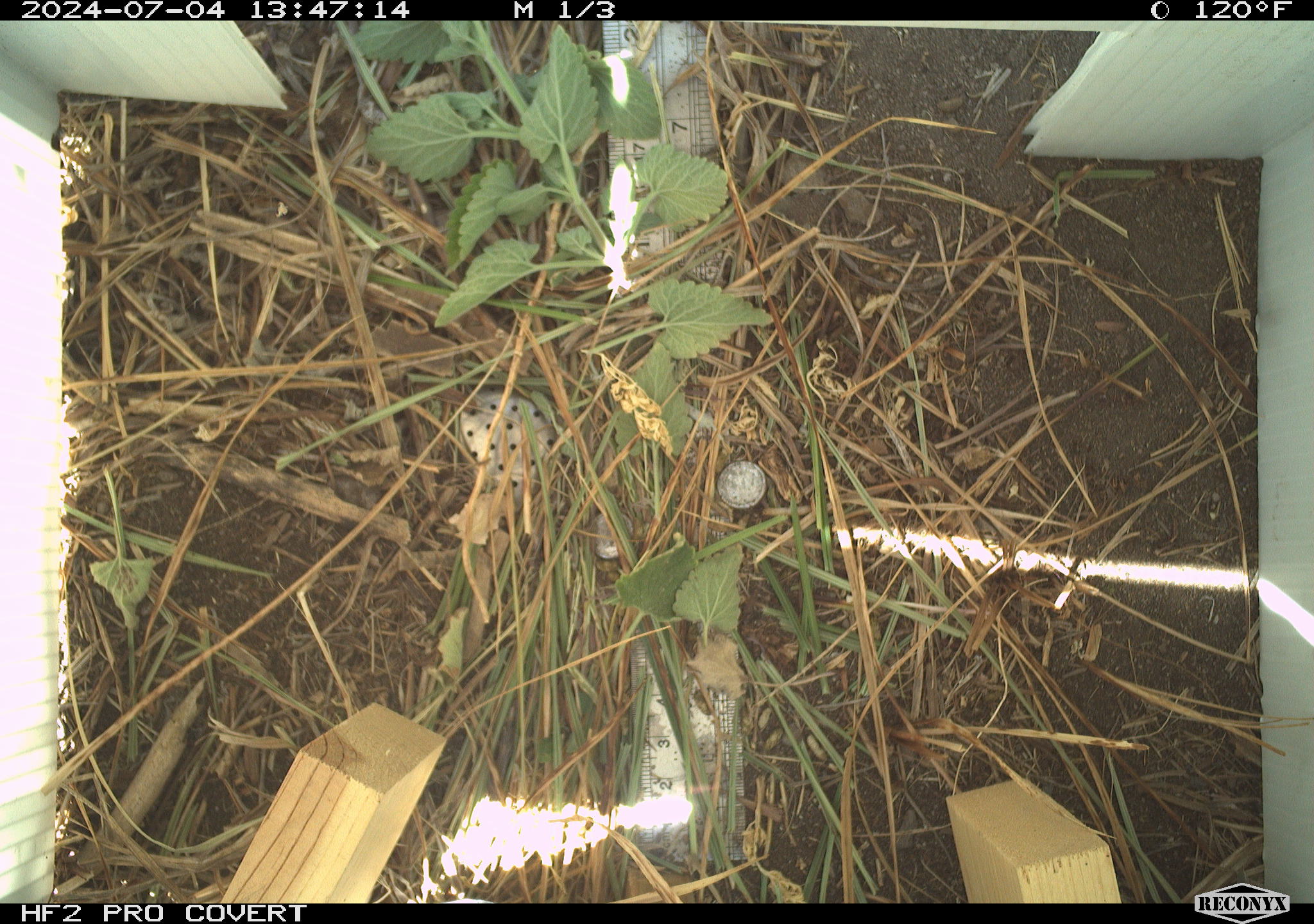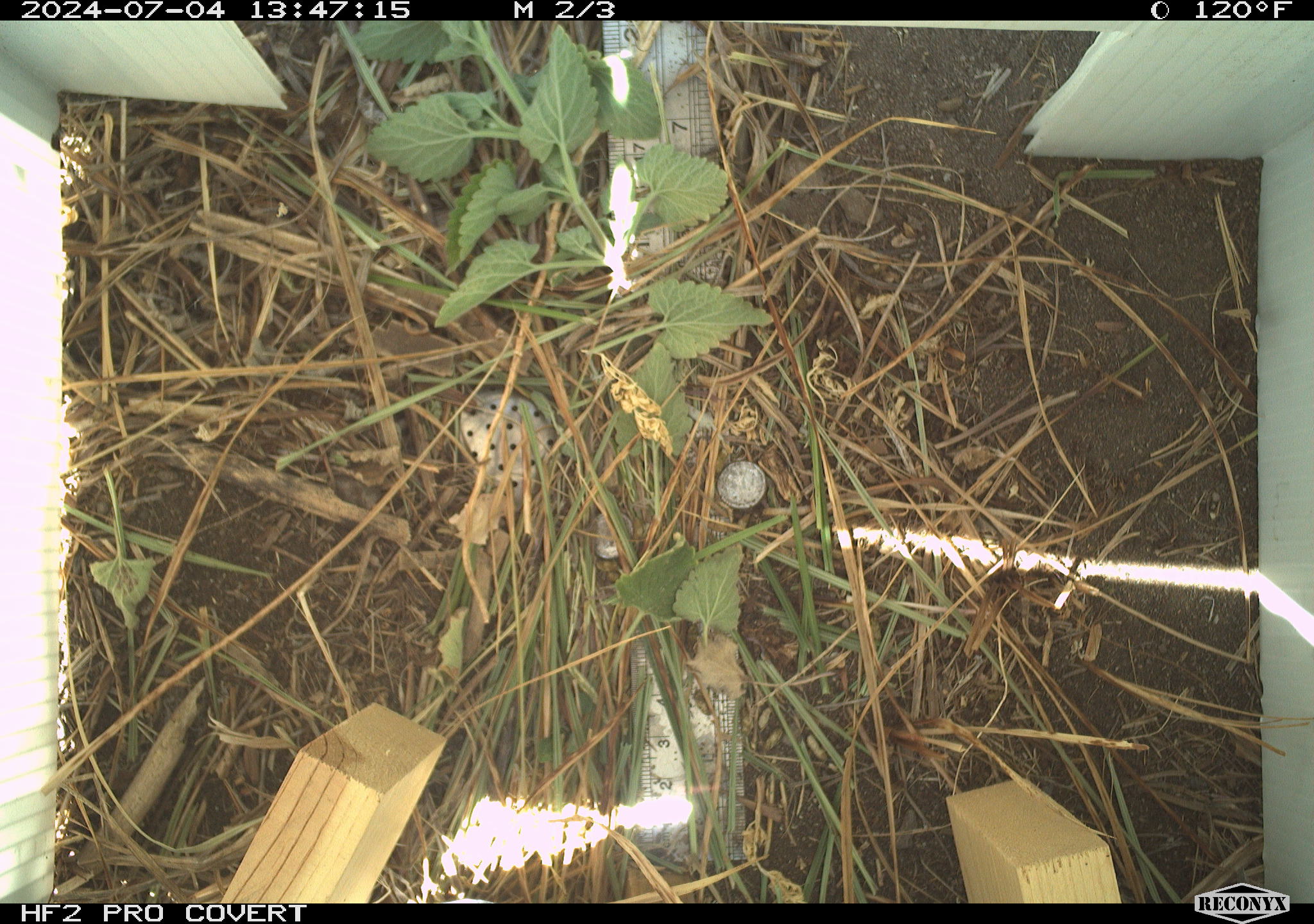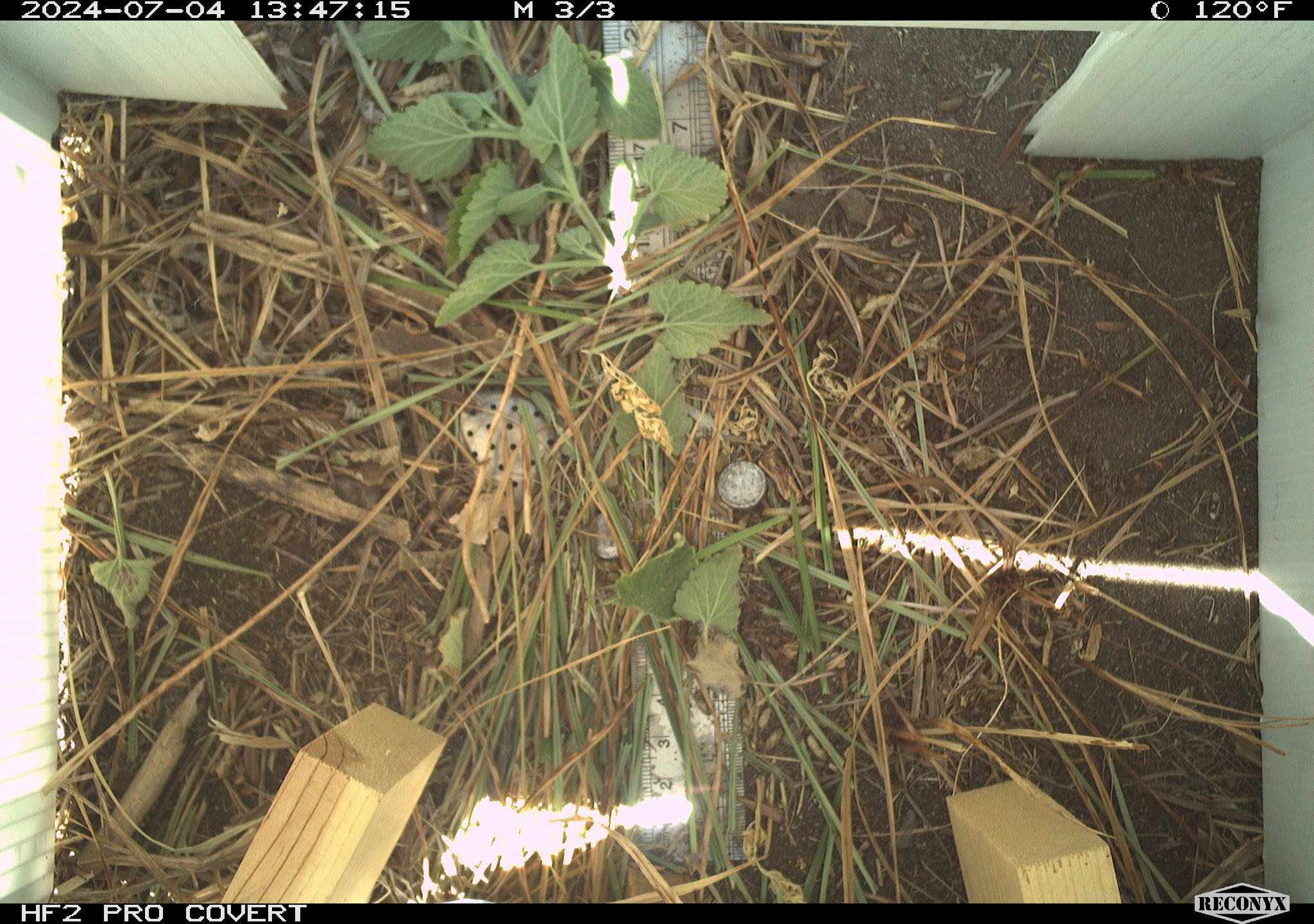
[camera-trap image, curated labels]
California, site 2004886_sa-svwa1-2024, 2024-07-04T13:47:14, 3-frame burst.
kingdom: Animalia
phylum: Arthropoda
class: Malacostraca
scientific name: Malacostraca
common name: amphipods, crabs, isopods, krill, lobsters and shrimps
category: malacostracan